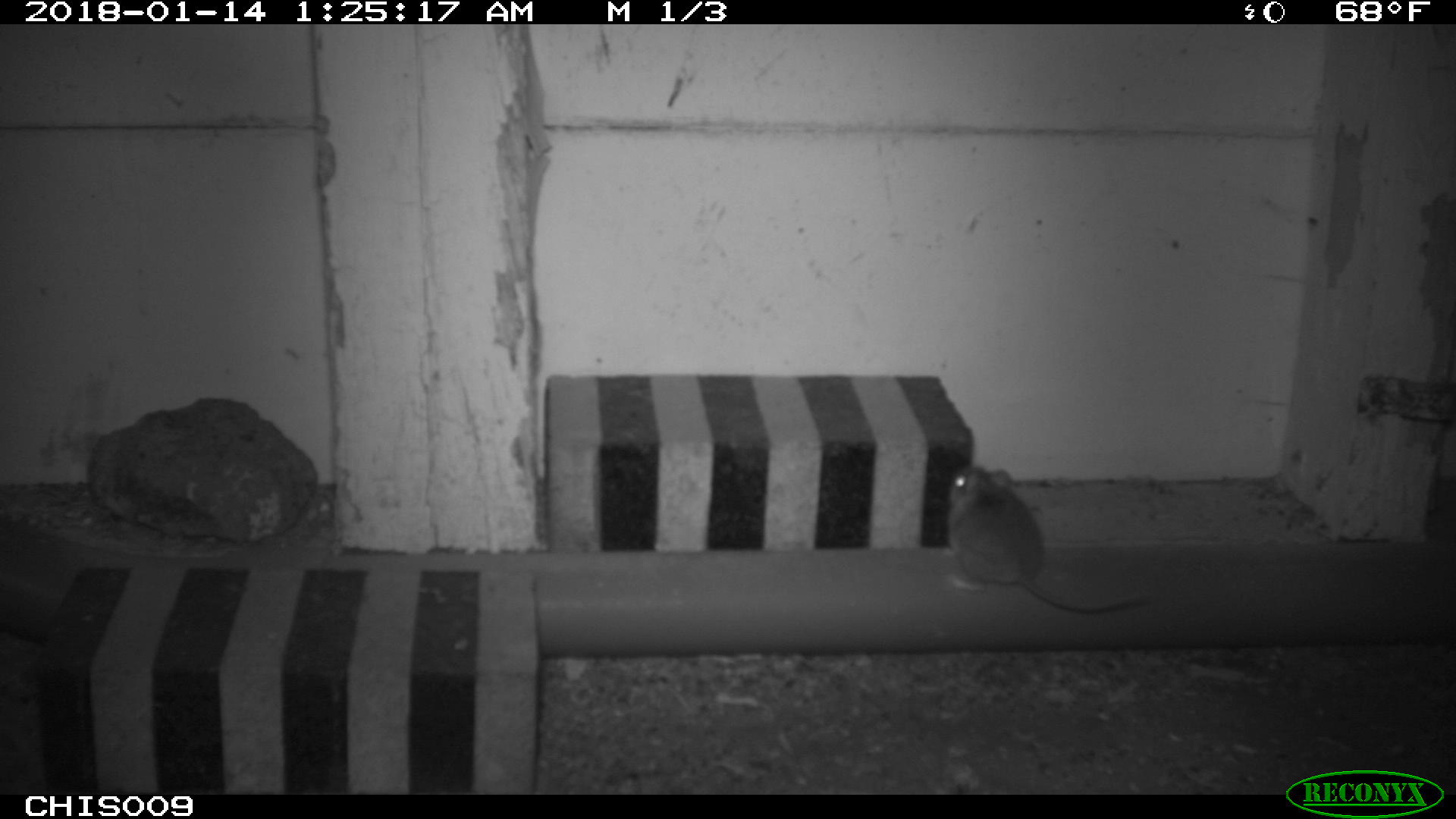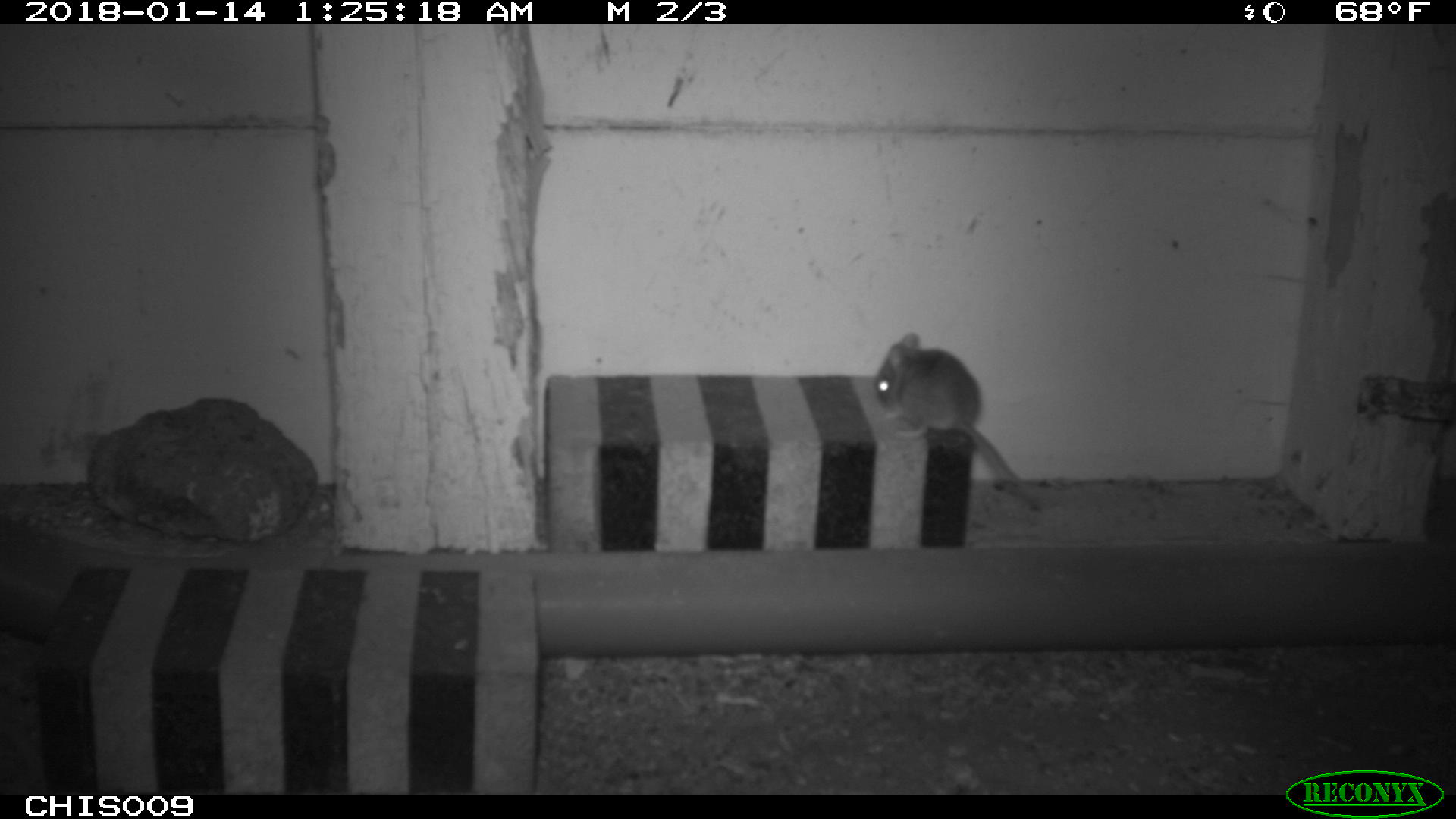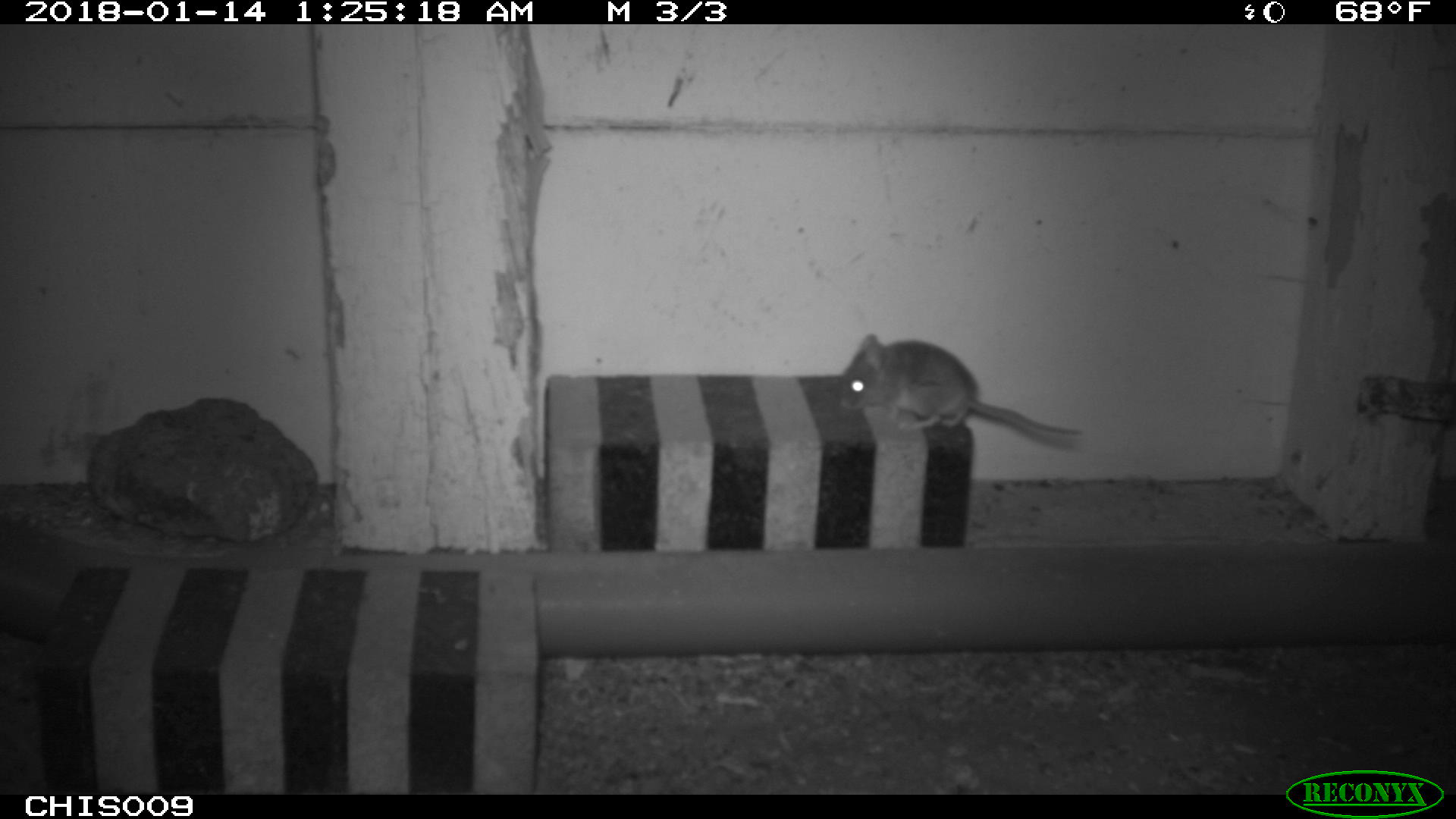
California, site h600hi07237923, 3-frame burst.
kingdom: Animalia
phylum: Chordata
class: Mammalia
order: Rodentia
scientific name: Rodentia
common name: rodent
Rodent (Rodentia).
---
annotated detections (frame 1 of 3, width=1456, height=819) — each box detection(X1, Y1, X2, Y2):
rodent: detection(943, 463, 1146, 611)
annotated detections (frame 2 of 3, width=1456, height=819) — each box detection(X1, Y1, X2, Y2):
rodent: detection(871, 332, 1020, 485)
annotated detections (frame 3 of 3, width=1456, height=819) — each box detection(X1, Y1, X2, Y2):
rodent: detection(839, 333, 1082, 435)